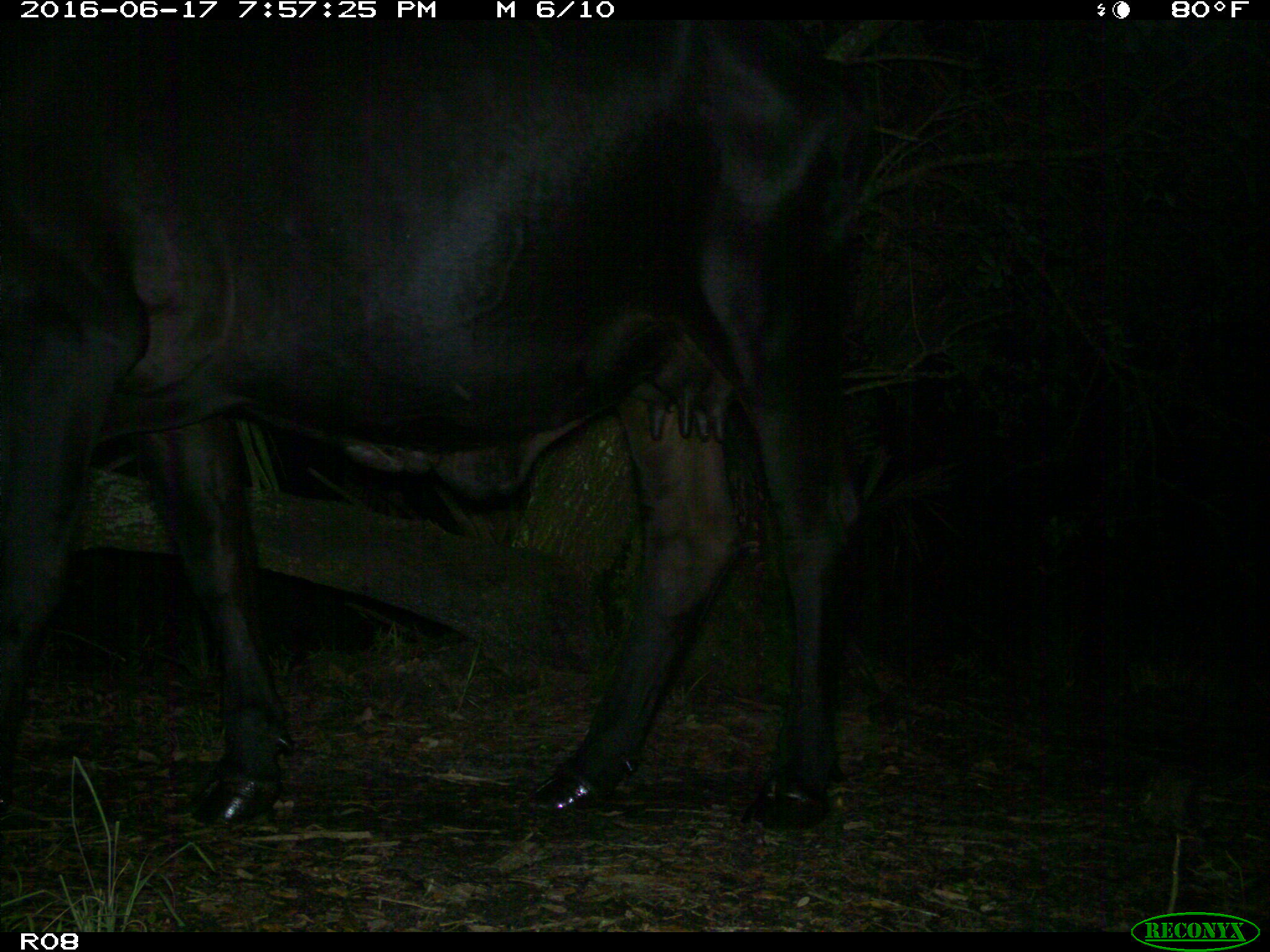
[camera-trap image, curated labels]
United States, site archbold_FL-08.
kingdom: Animalia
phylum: Chordata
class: Mammalia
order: Artiodactyla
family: Bovidae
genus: Bos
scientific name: Bos taurus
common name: domestic cow